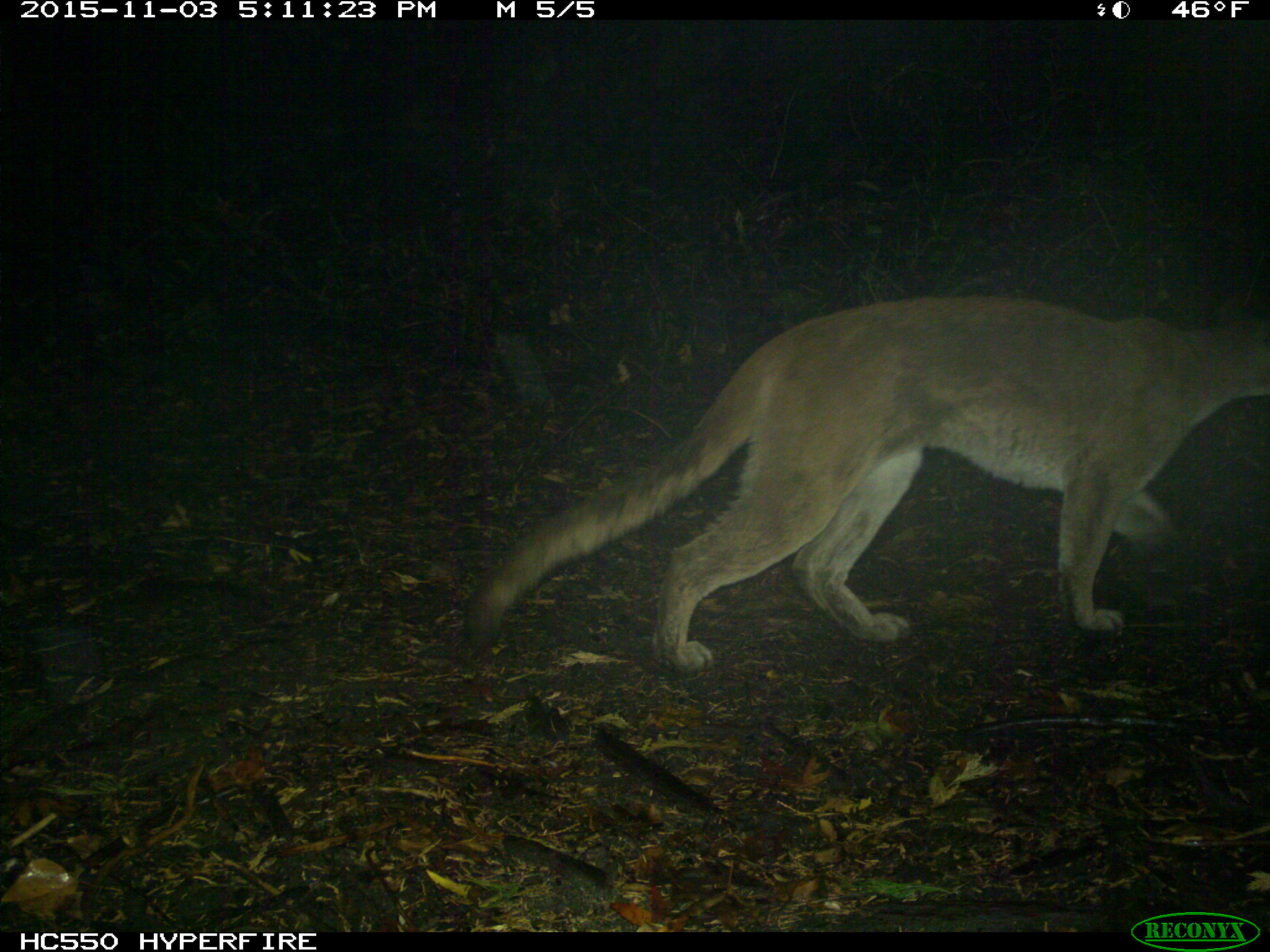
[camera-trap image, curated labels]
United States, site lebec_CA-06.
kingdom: Animalia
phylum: Chordata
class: Mammalia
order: Carnivora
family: Felidae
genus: Puma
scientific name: Puma concolor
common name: mountain lion